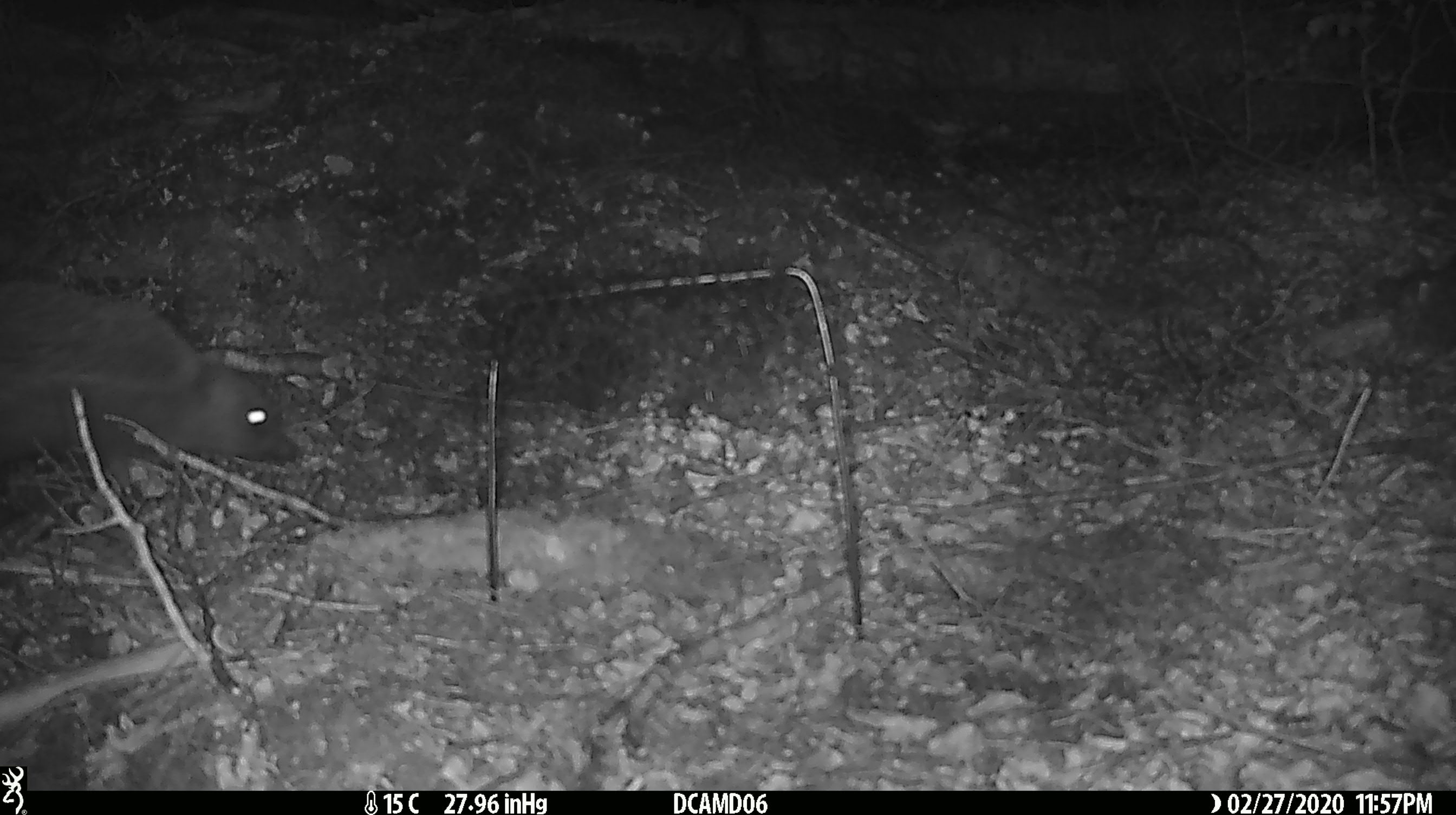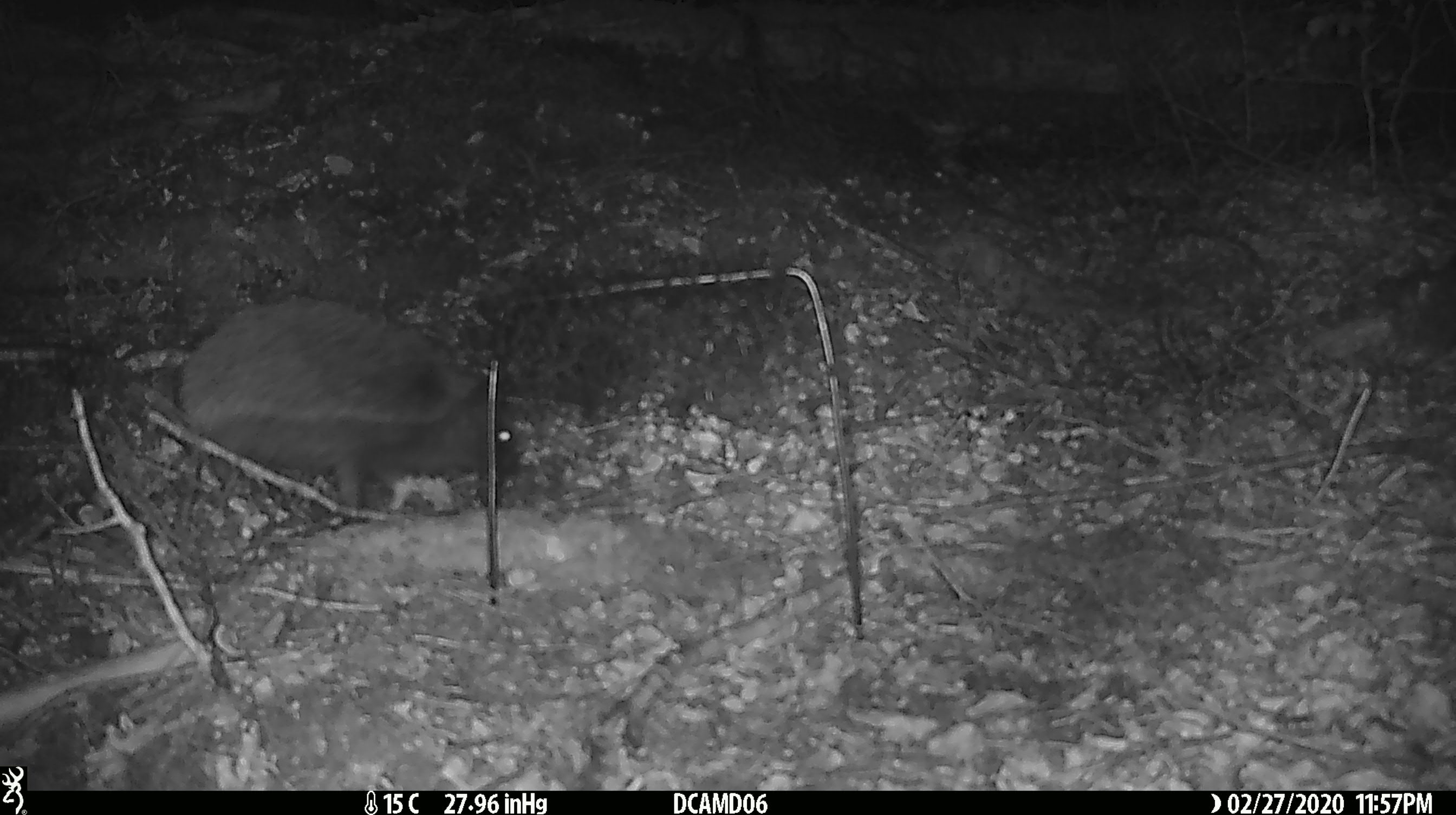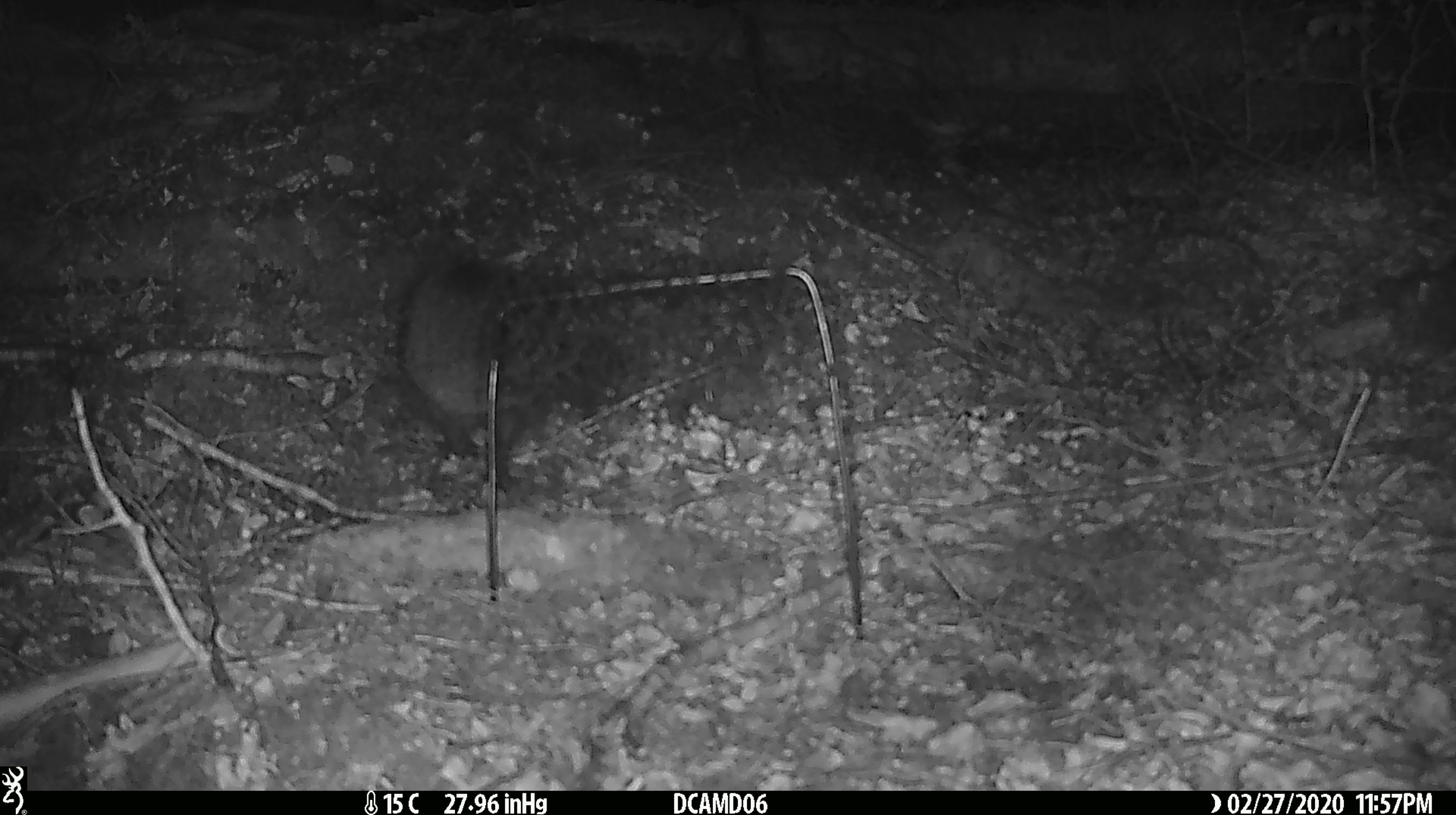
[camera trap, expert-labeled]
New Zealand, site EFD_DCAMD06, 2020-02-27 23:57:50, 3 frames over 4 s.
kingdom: Animalia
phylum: Chordata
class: Mammalia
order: Eulipotyphla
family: Erinaceidae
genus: Erinaceus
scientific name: Erinaceus europaeus europaeus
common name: european hedgehog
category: hedgehog